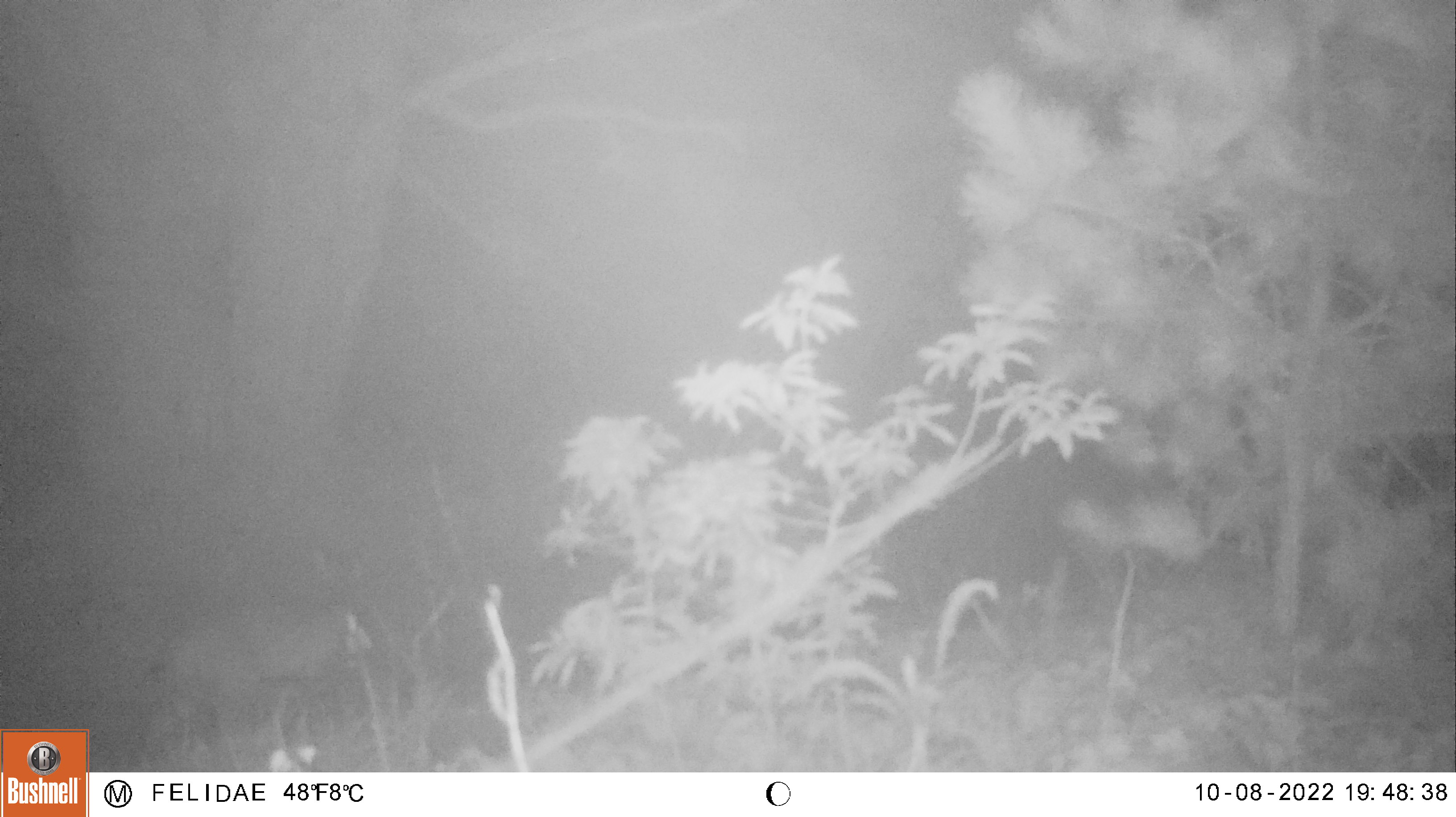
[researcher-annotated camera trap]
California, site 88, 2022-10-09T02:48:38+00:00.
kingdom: Animalia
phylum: Chordata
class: Mammalia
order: Carnivora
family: Canidae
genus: Urocyon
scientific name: Urocyon cinereoargenteus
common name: gray fox